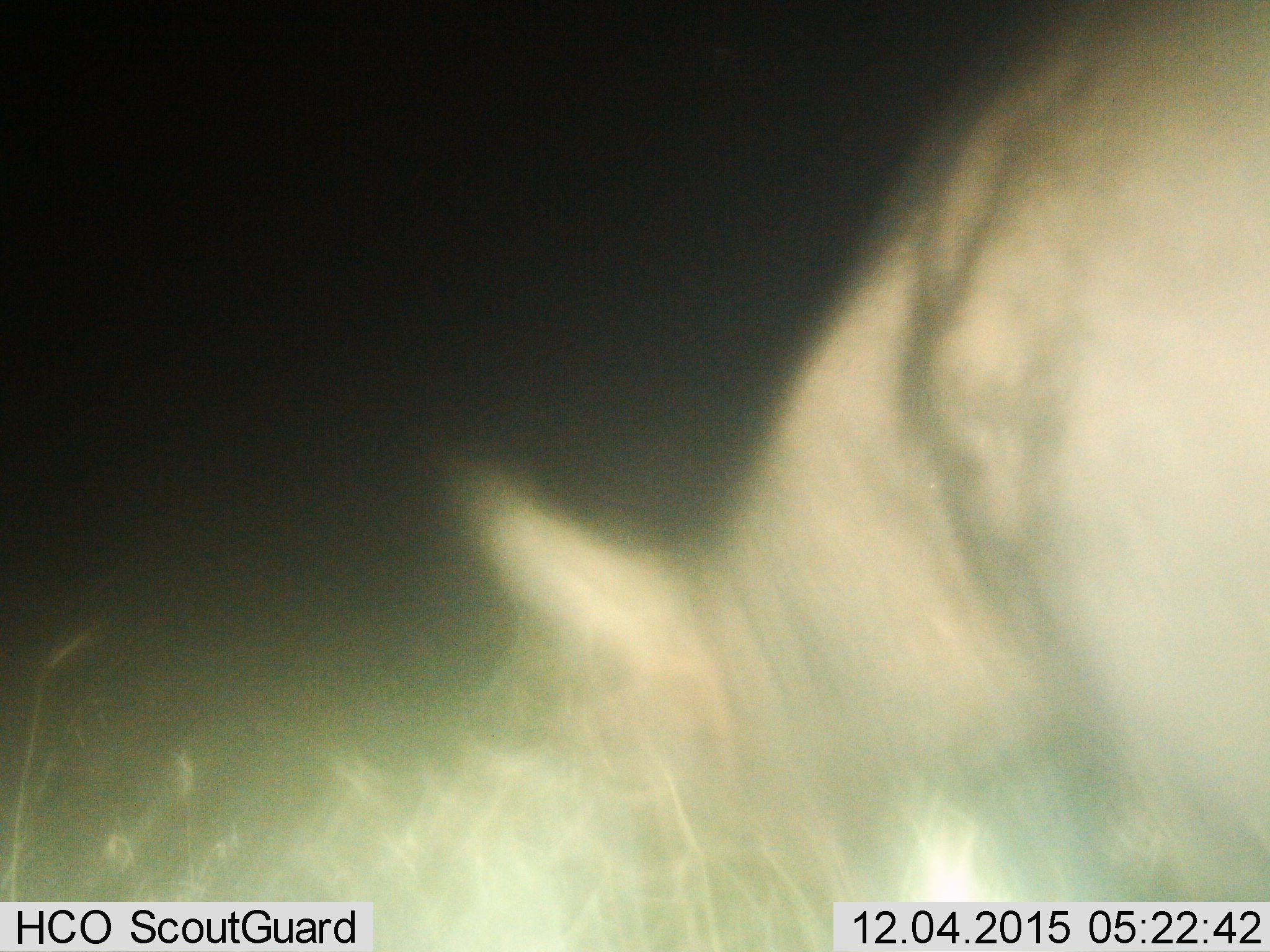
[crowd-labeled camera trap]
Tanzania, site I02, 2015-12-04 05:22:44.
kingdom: Animalia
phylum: Chordata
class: Mammalia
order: Artiodactyla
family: Bovidae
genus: Connochaetes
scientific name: Connochaetes taurinus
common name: blue wildebeest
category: wildebeest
Wildebeest (blue wildebeest) (Connochaetes taurinus), count 1. Behavior (volunteer vote fractions): standing 0%, resting 0%, moving 0%, interacting 0%. Young present (vote fraction): 0%. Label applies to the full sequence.